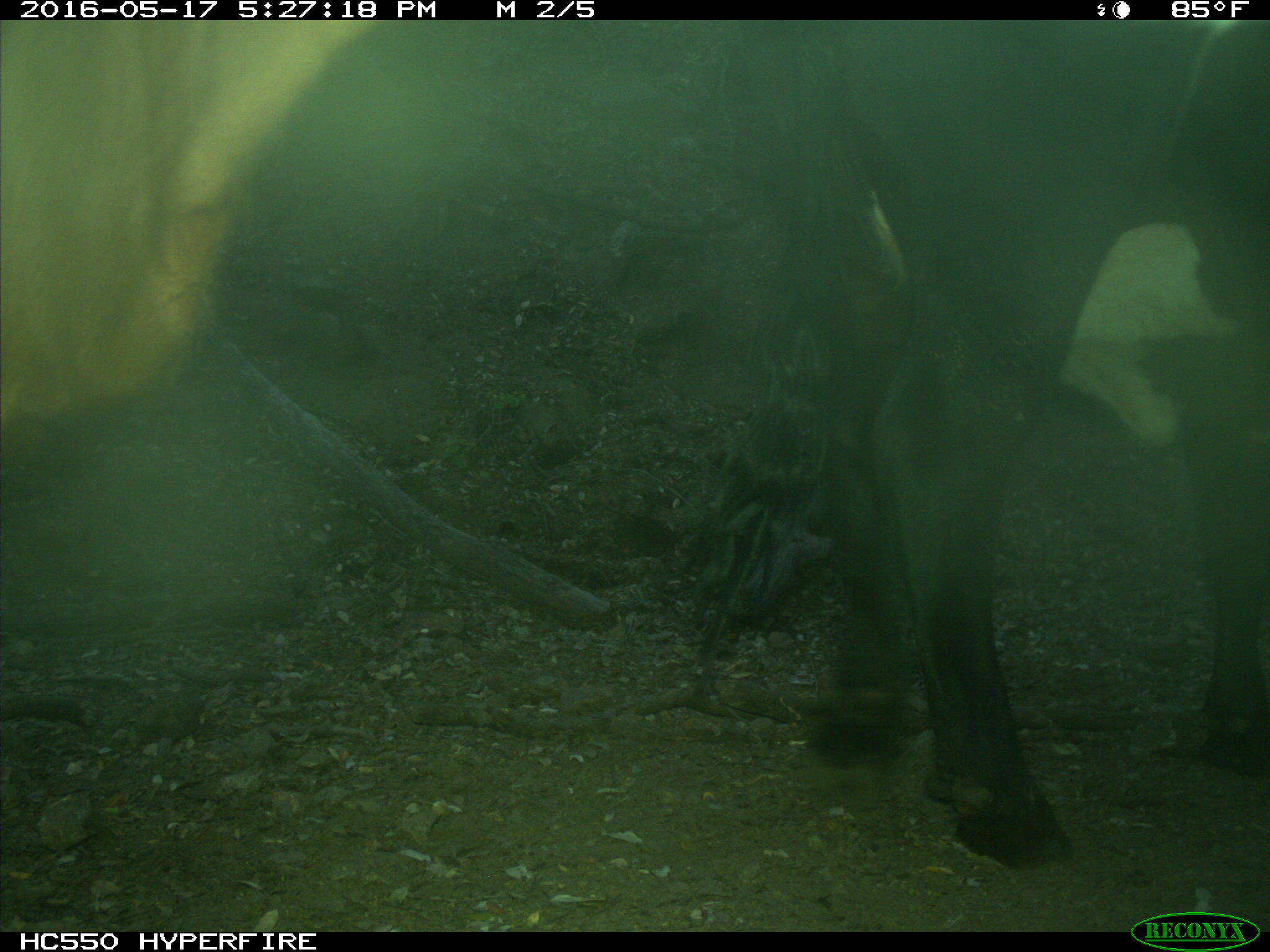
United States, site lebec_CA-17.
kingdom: Animalia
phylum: Chordata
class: Mammalia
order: Artiodactyla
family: Bovidae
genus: Bos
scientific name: Bos taurus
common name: domestic cow